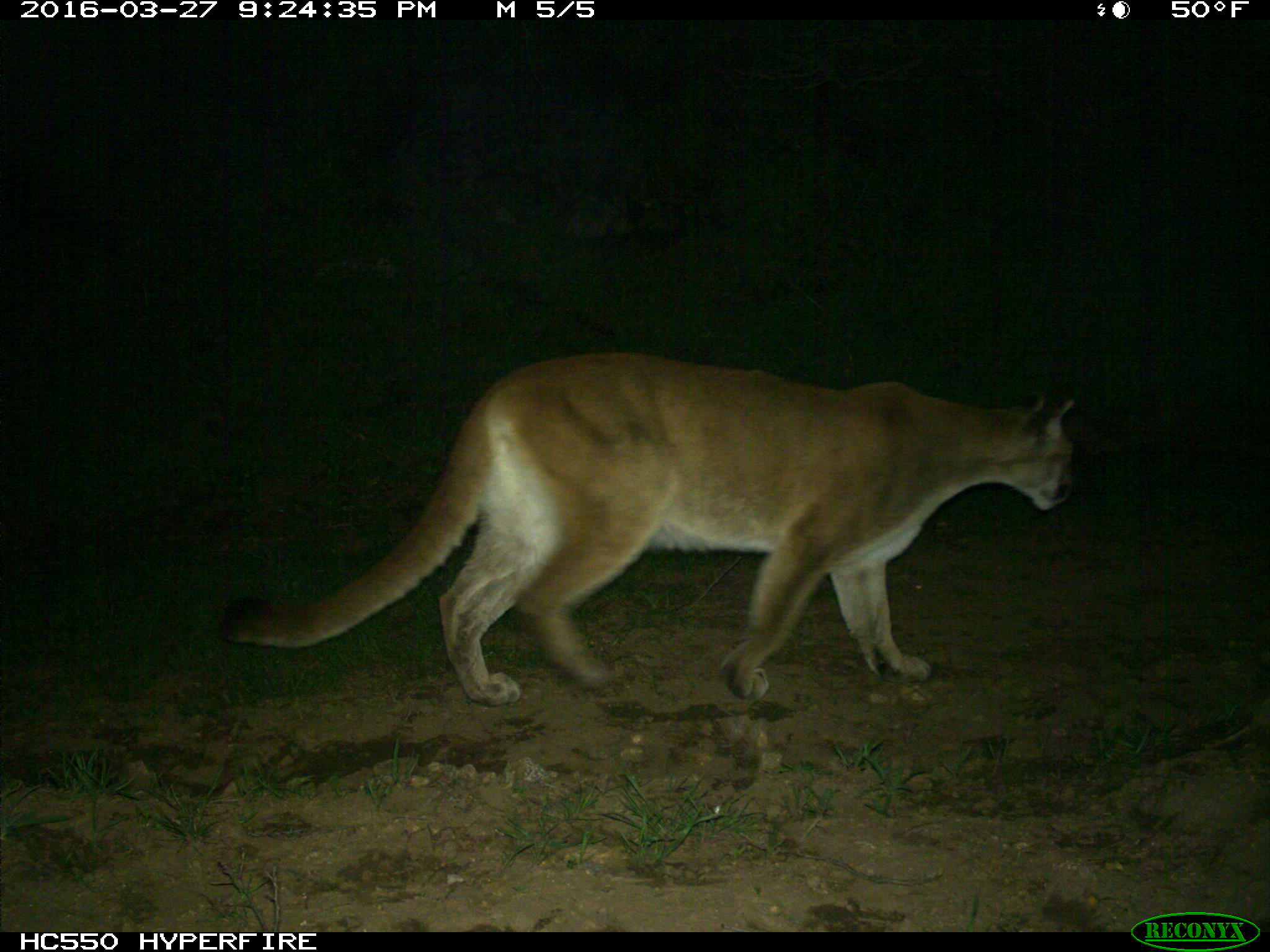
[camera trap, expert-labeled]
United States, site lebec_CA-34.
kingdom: Animalia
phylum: Chordata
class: Mammalia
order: Carnivora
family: Felidae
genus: Puma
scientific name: Puma concolor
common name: mountain lion